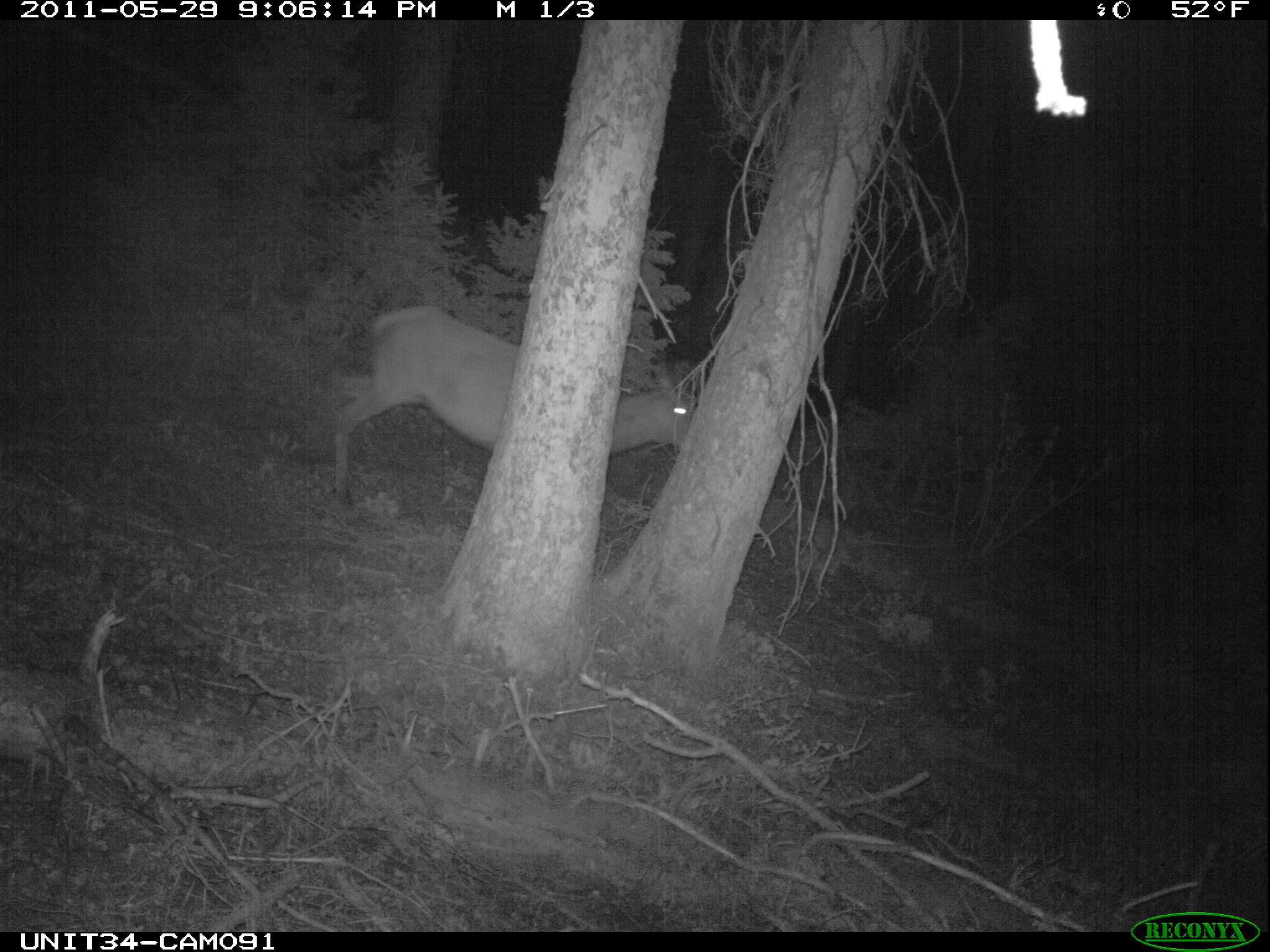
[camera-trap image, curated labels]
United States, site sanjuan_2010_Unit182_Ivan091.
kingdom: Animalia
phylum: Chordata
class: Mammalia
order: Artiodactyla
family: Cervidae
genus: Cervus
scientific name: Cervus elaphus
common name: red deer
Cervus elaphus (red deer).